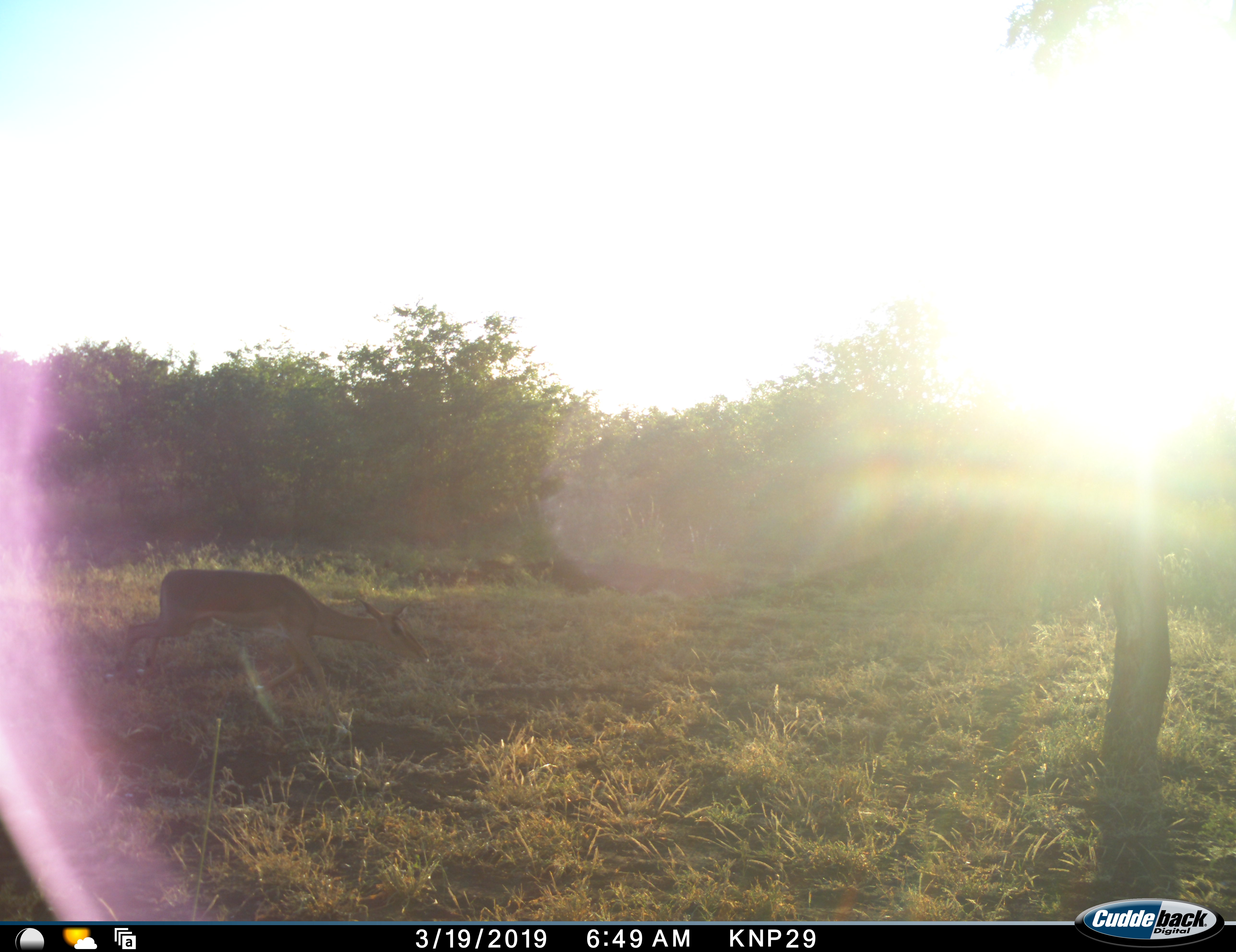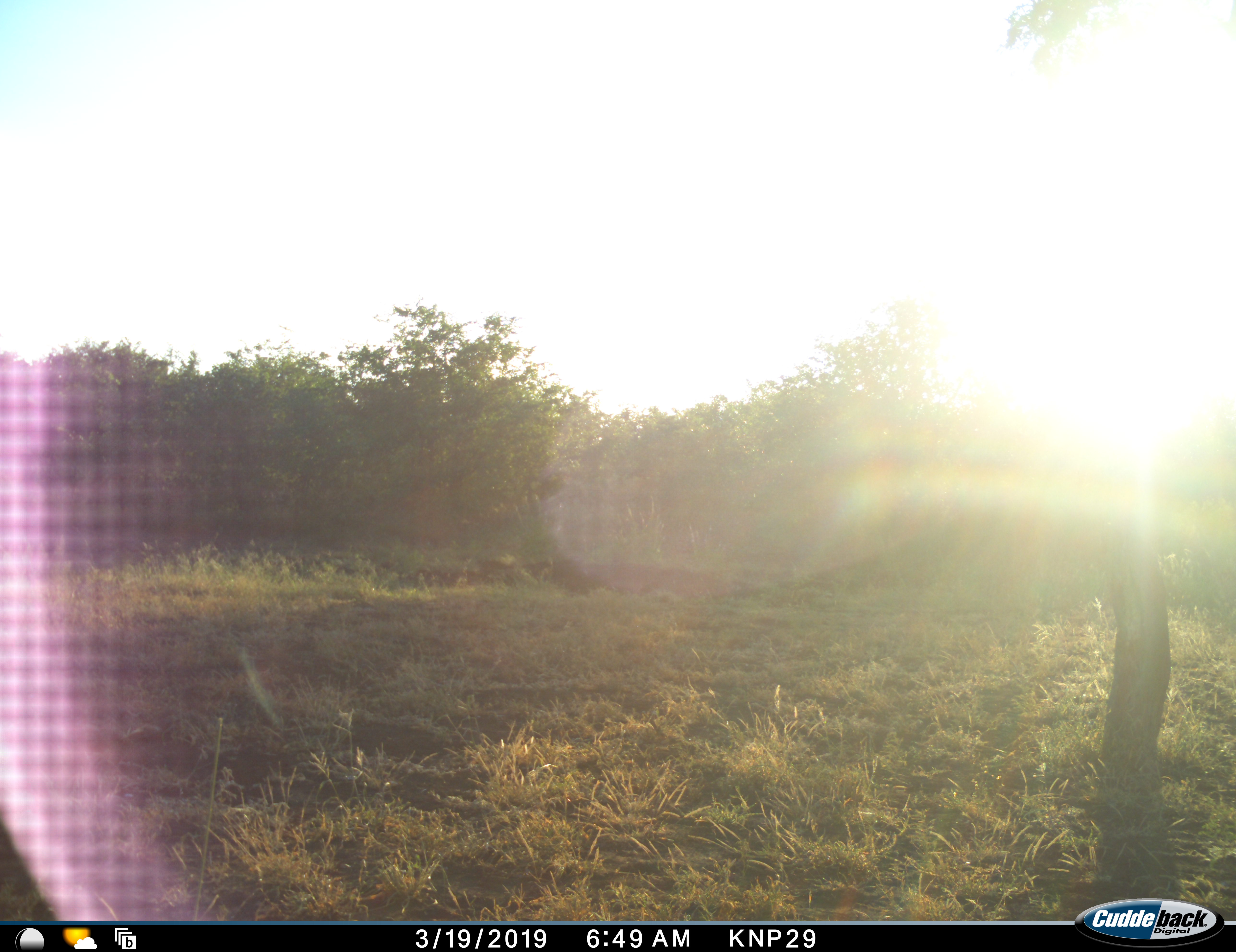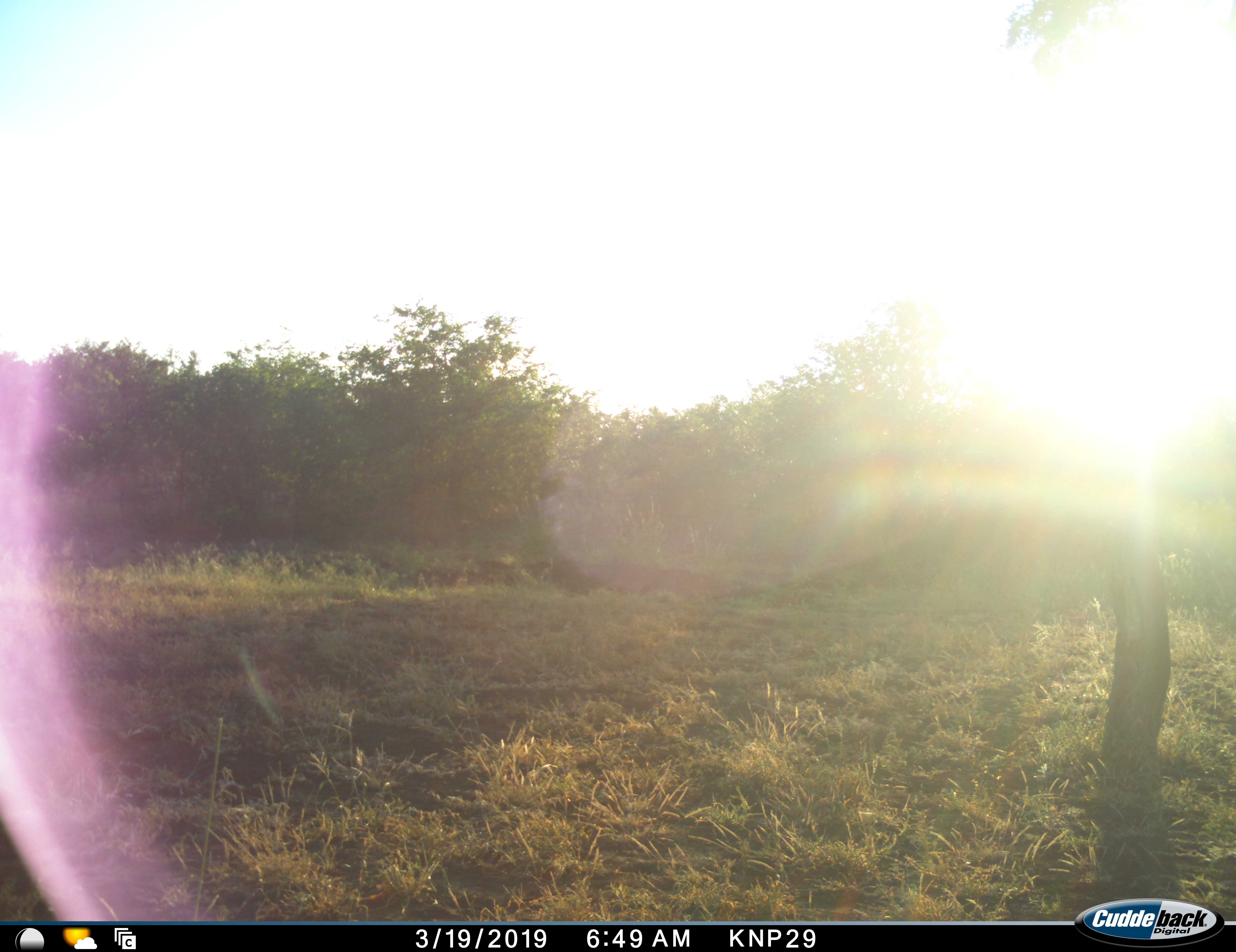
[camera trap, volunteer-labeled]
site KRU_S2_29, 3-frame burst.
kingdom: Animalia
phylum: Chordata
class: Mammalia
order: Artiodactyla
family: Bovidae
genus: Aepyceros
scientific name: Aepyceros melampus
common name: impala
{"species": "impala (Aepyceros melampus)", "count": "1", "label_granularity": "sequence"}